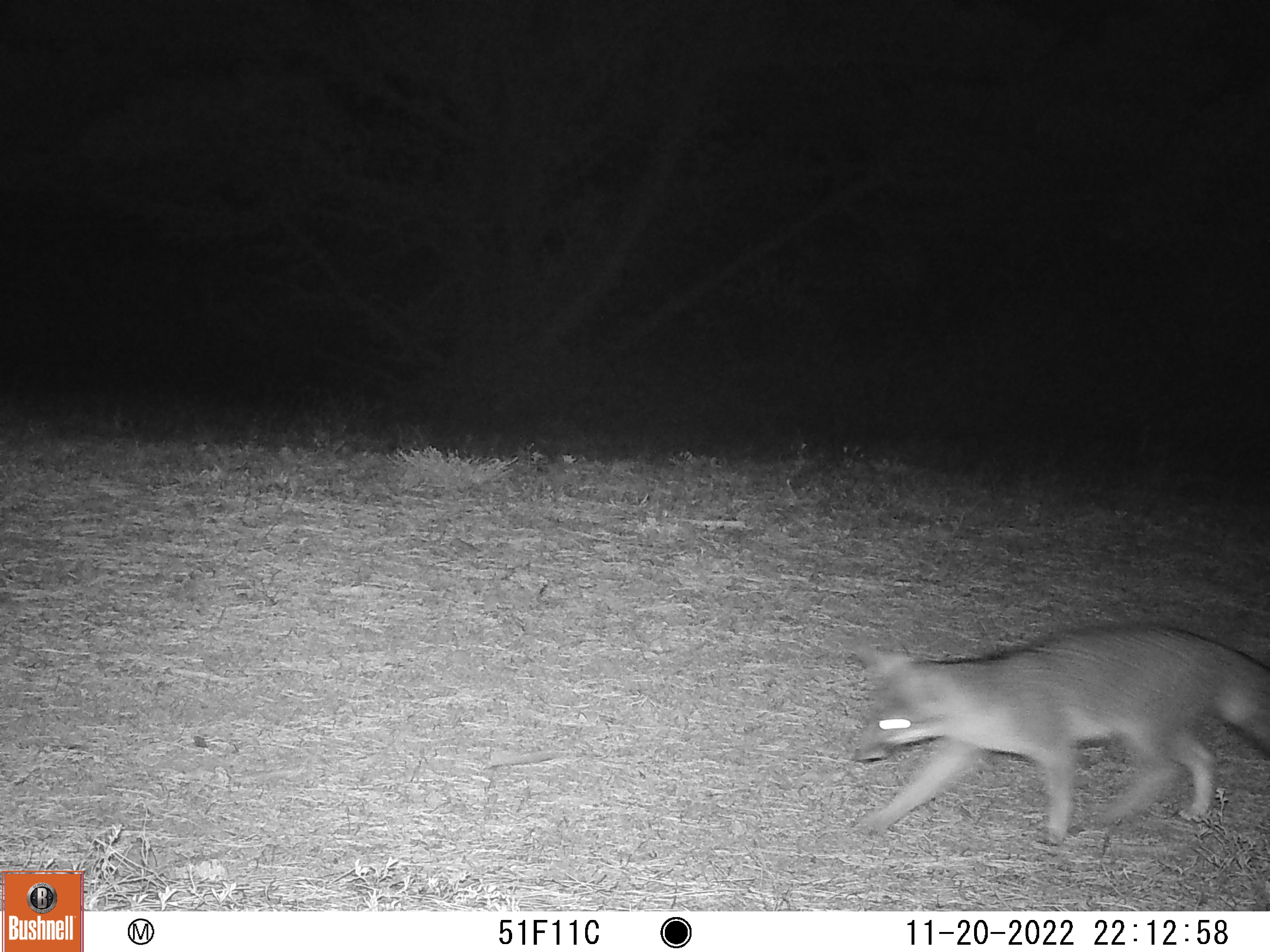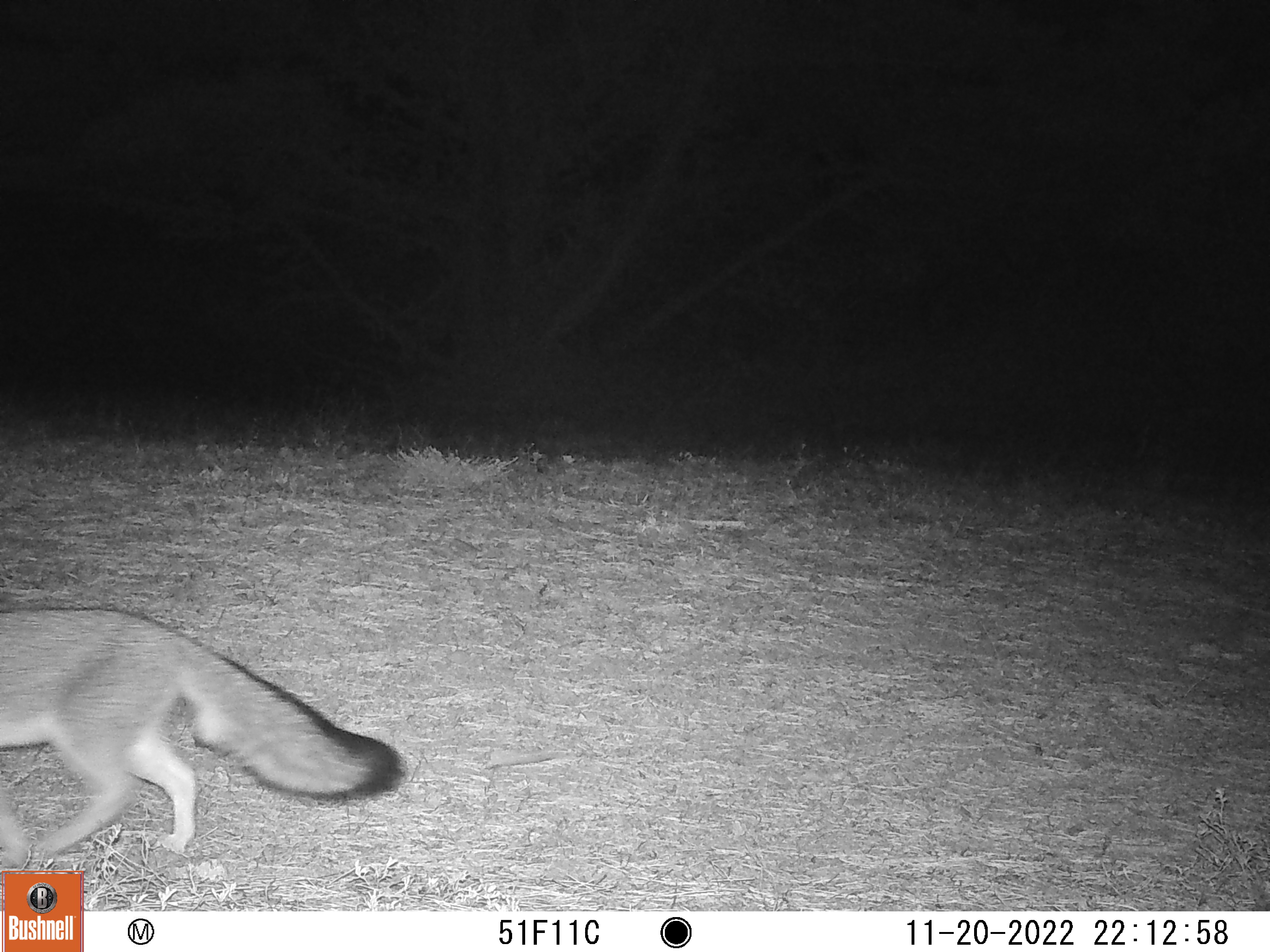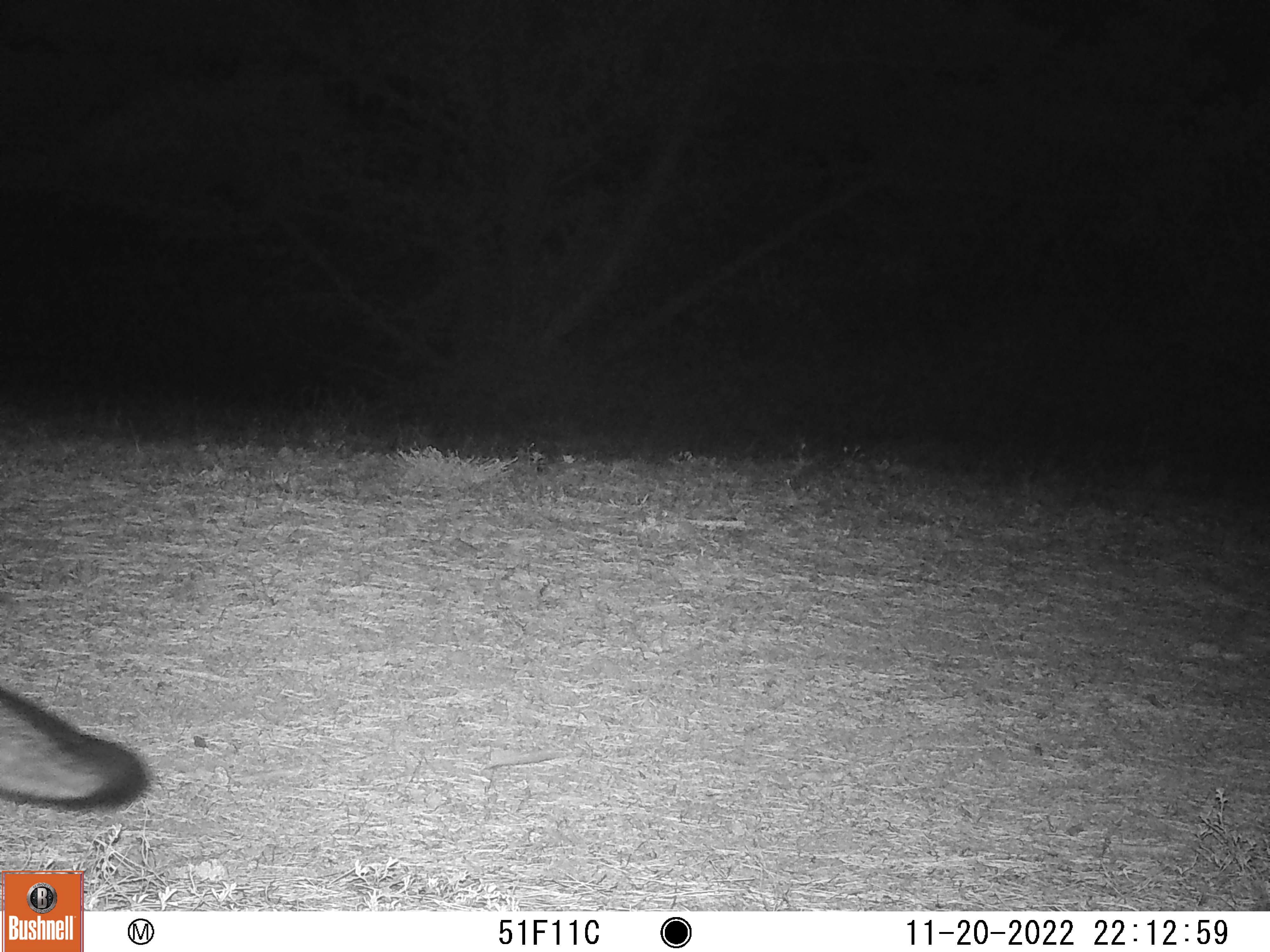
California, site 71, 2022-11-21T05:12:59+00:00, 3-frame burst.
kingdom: Animalia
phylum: Chordata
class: Mammalia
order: Carnivora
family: Canidae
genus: Urocyon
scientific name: Urocyon cinereoargenteus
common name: gray fox